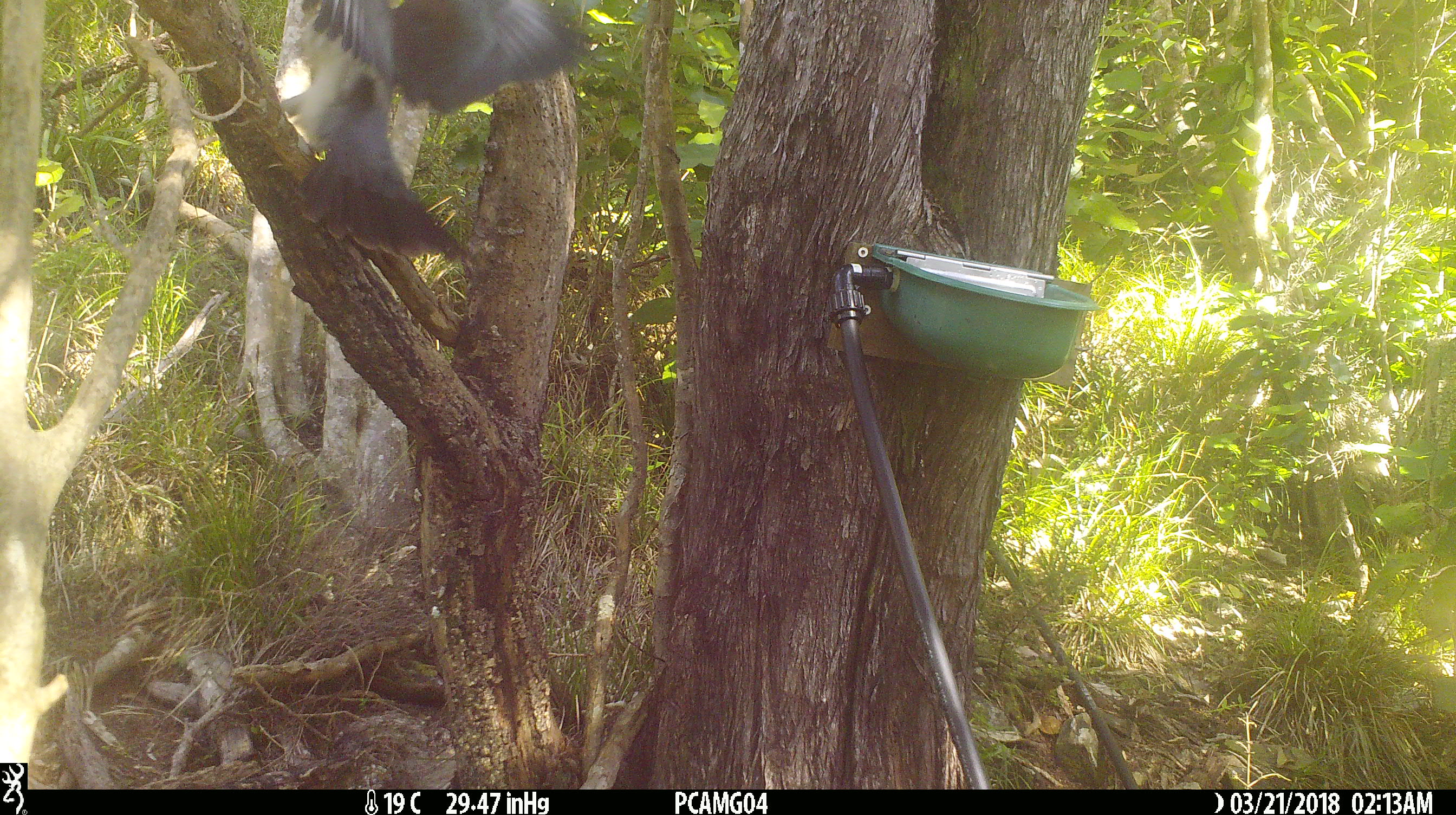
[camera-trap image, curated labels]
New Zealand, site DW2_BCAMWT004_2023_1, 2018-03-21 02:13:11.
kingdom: Animalia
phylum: Chordata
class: Aves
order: Columbiformes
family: Columbidae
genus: Hemiphaga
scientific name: Hemiphaga novaeseelandiae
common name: new zealand pigeon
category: kereru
Kereru (new zealand pigeon) (Hemiphaga novaeseelandiae).